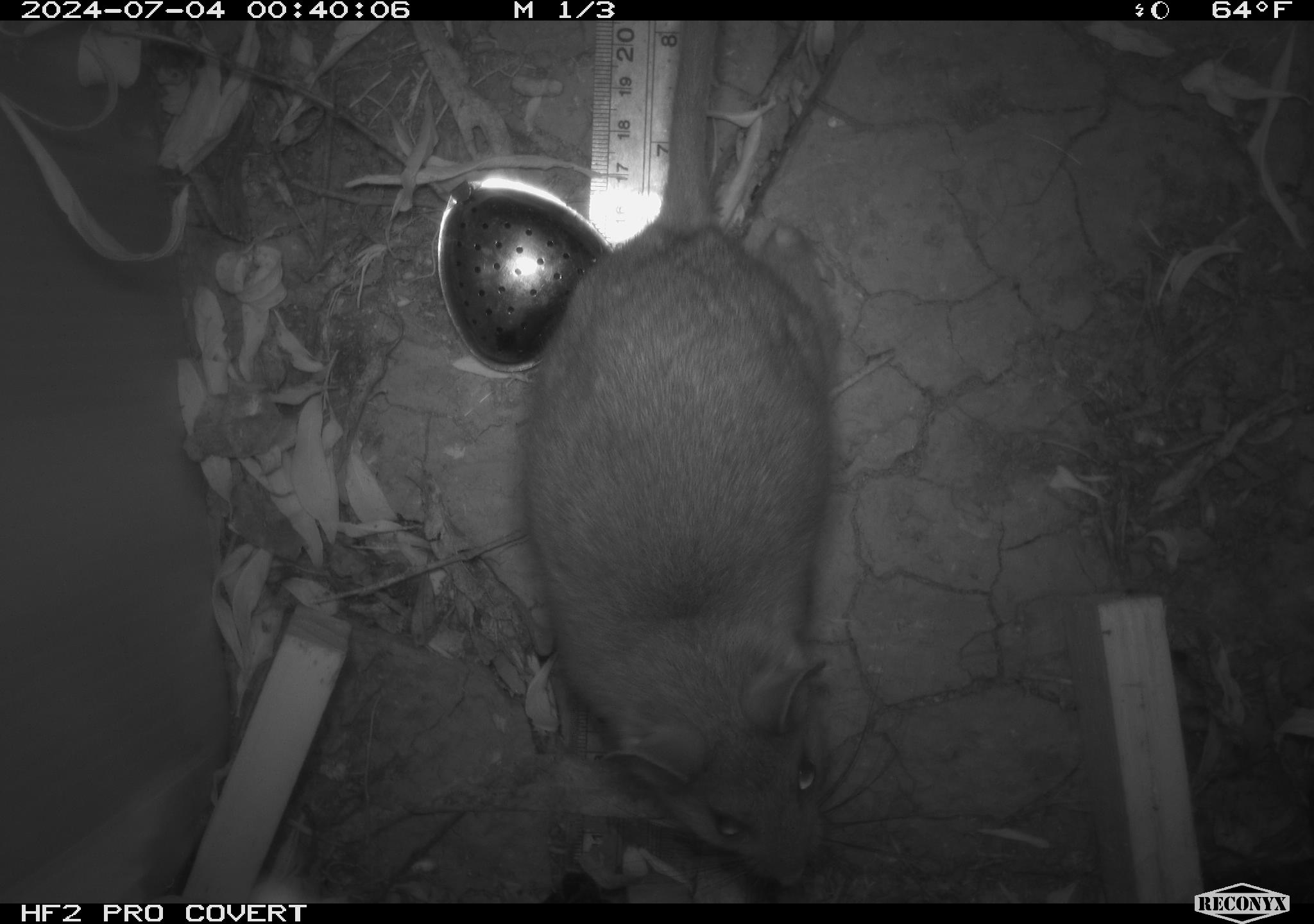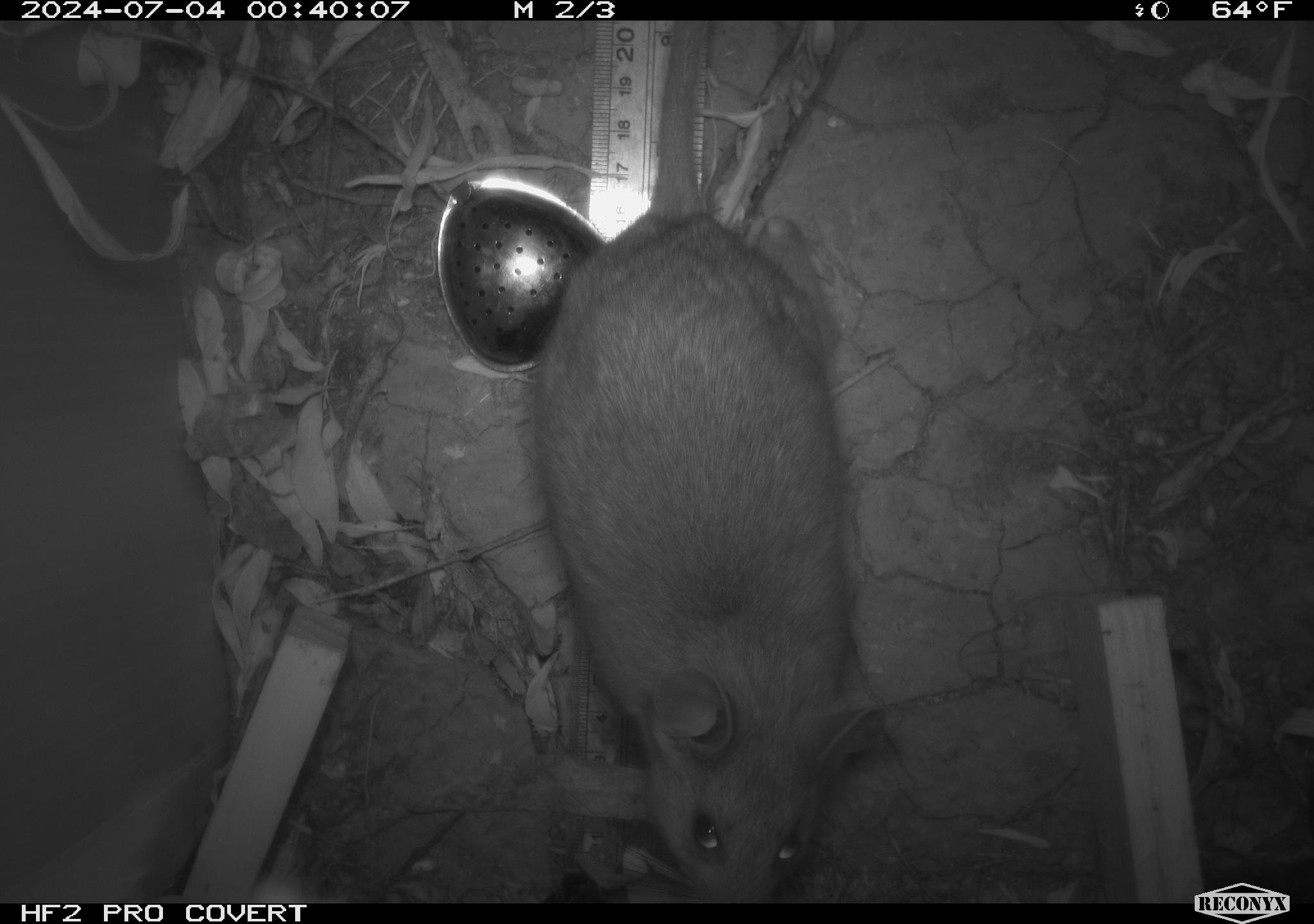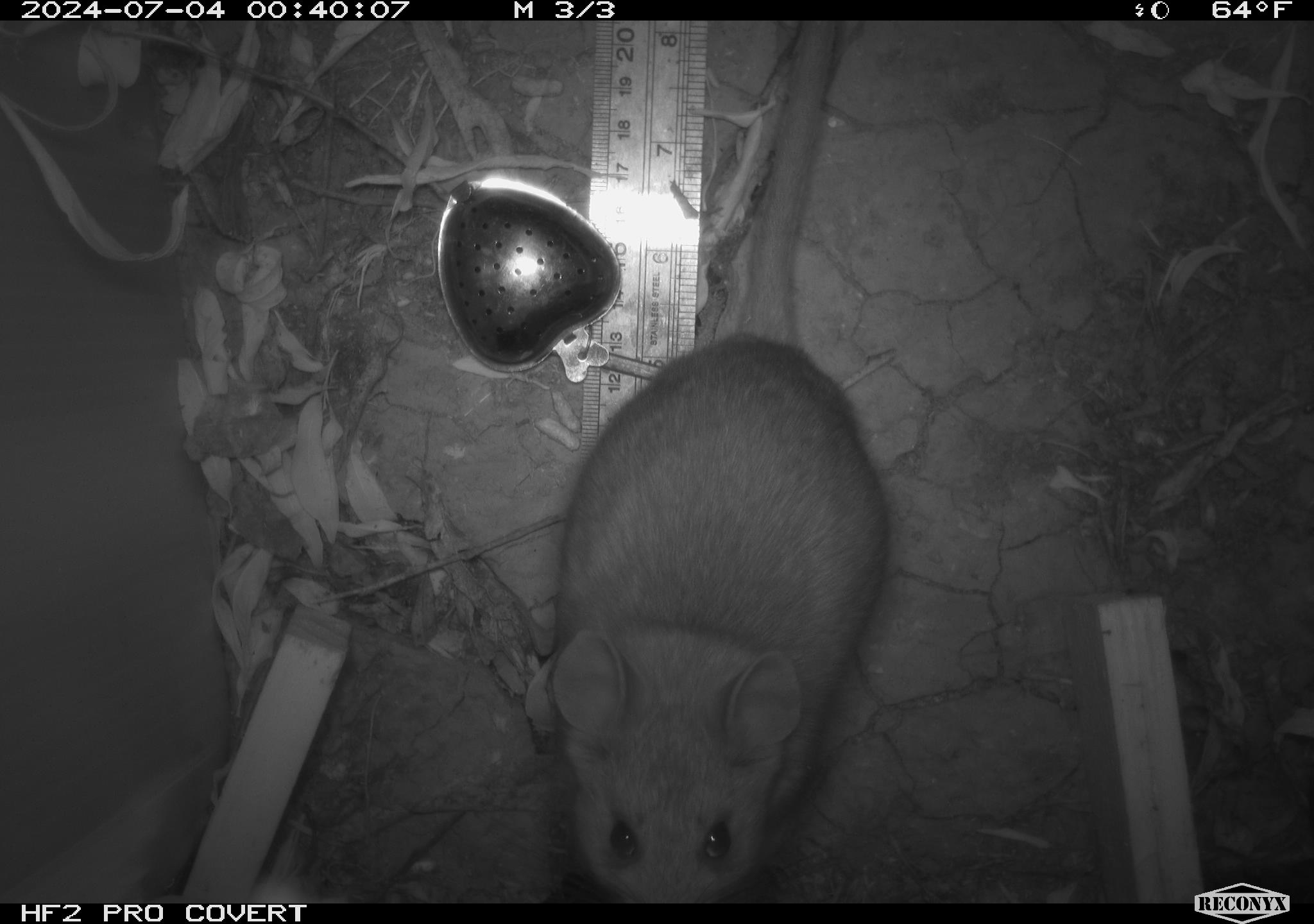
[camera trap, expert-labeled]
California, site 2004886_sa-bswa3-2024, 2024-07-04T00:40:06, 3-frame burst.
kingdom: Animalia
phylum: Chordata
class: Mammalia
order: Rodentia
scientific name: Rodentia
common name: woodrat or rat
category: woodrat or rat species